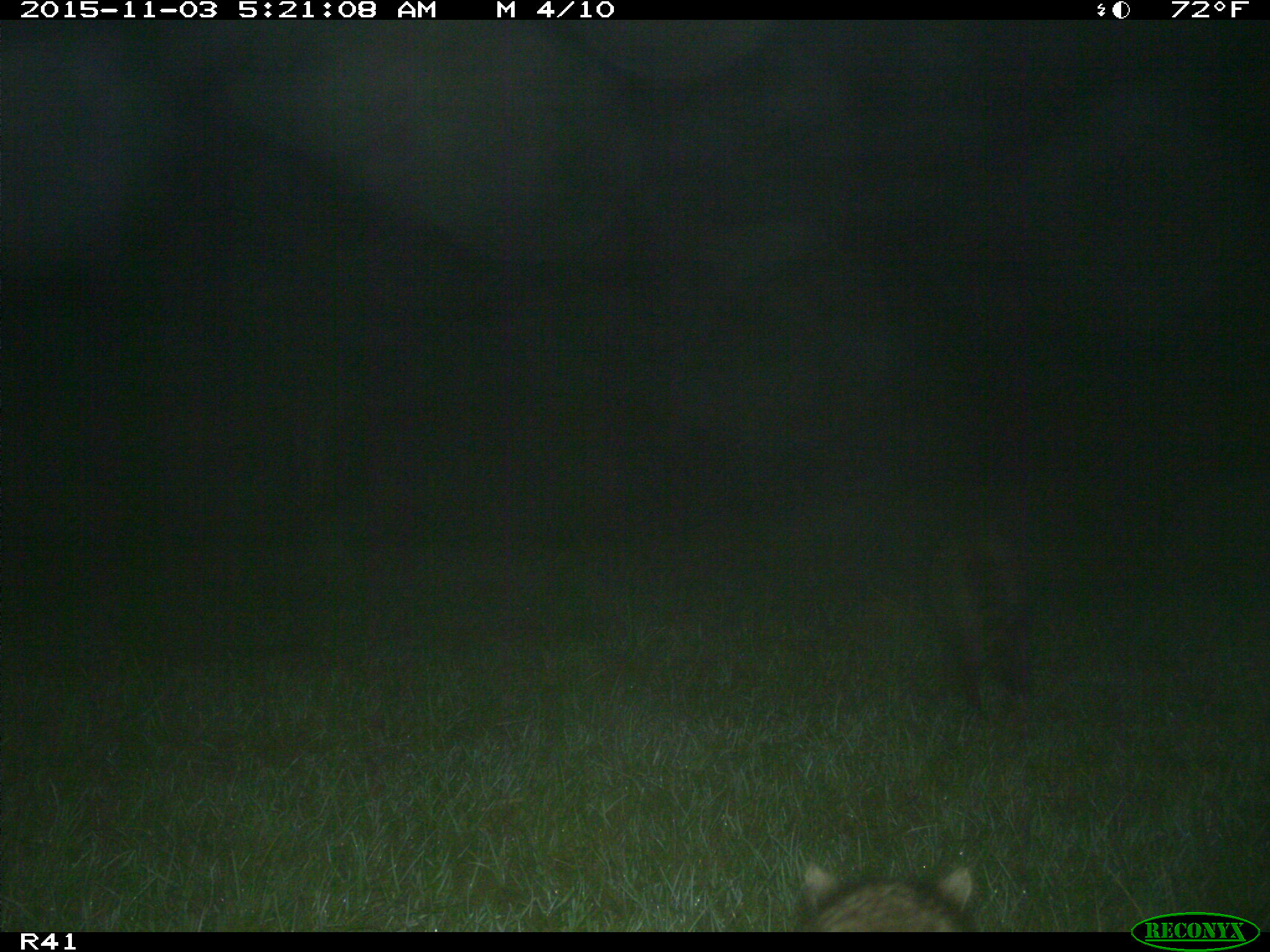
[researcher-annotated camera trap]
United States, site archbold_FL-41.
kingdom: Animalia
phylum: Chordata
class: Mammalia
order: Carnivora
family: Procyonidae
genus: Procyon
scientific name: Procyon lotor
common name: common raccoon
Procyon lotor (common raccoon).